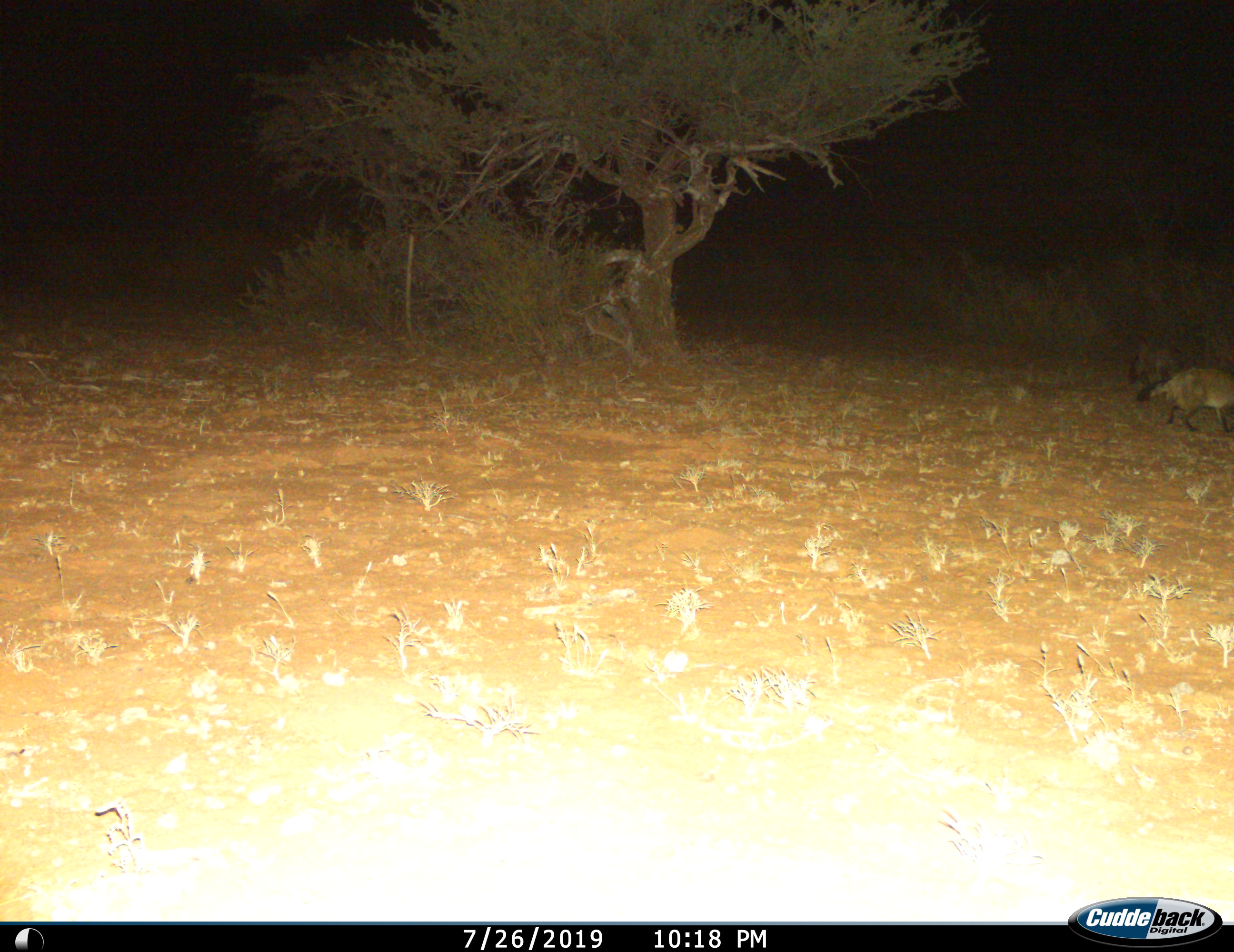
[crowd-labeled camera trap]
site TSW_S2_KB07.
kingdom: Animalia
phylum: Chordata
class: Mammalia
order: Carnivora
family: Canidae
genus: Otocyon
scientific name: Otocyon megalotis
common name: bat-eared fox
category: foxbateared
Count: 2.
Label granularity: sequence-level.